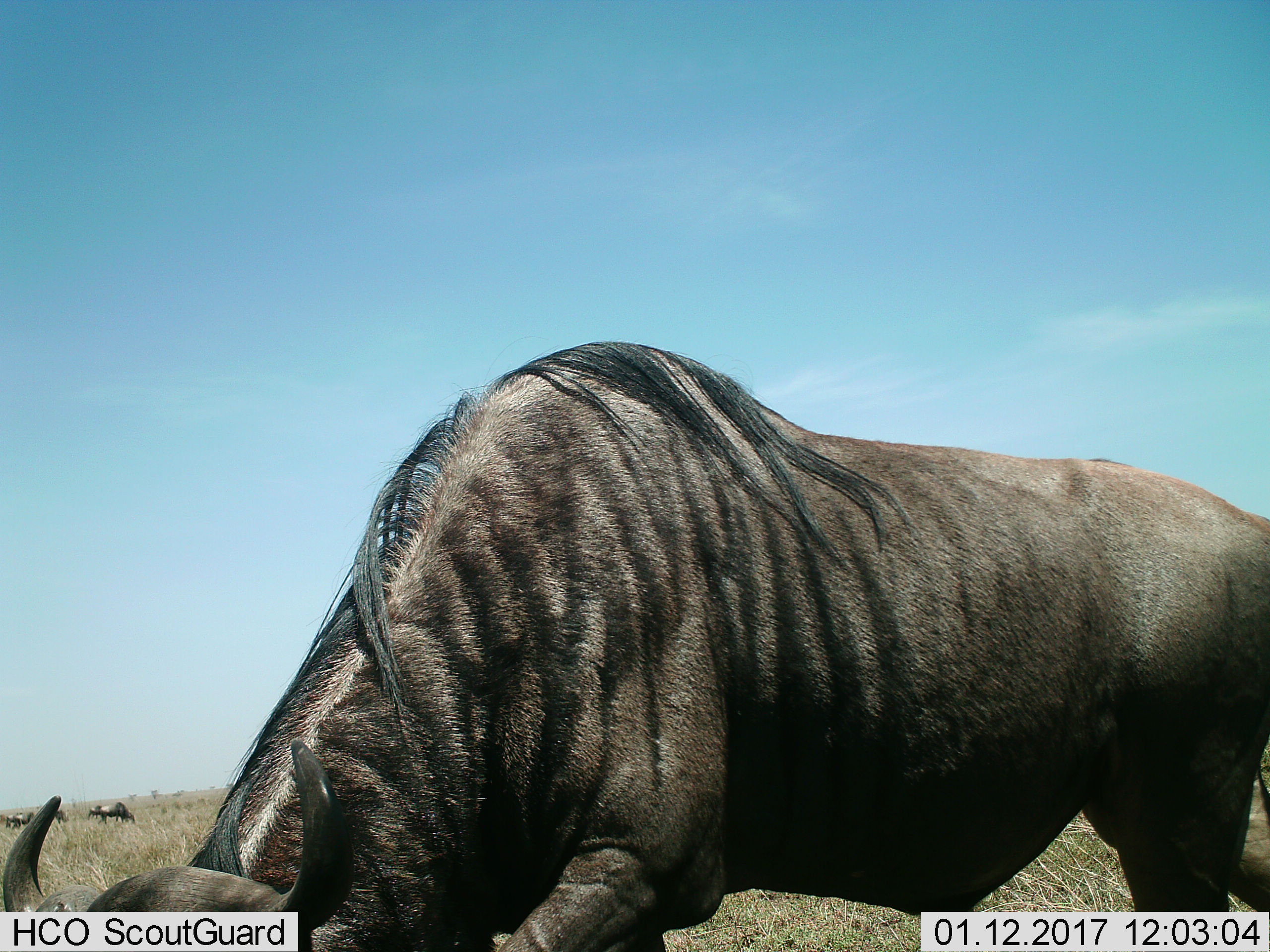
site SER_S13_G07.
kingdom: Animalia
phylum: Chordata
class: Mammalia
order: Artiodactyla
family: Bovidae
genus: Connochaetes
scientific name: Connochaetes taurinus taurinus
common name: blue wildebeest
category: wildebeestblue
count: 1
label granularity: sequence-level